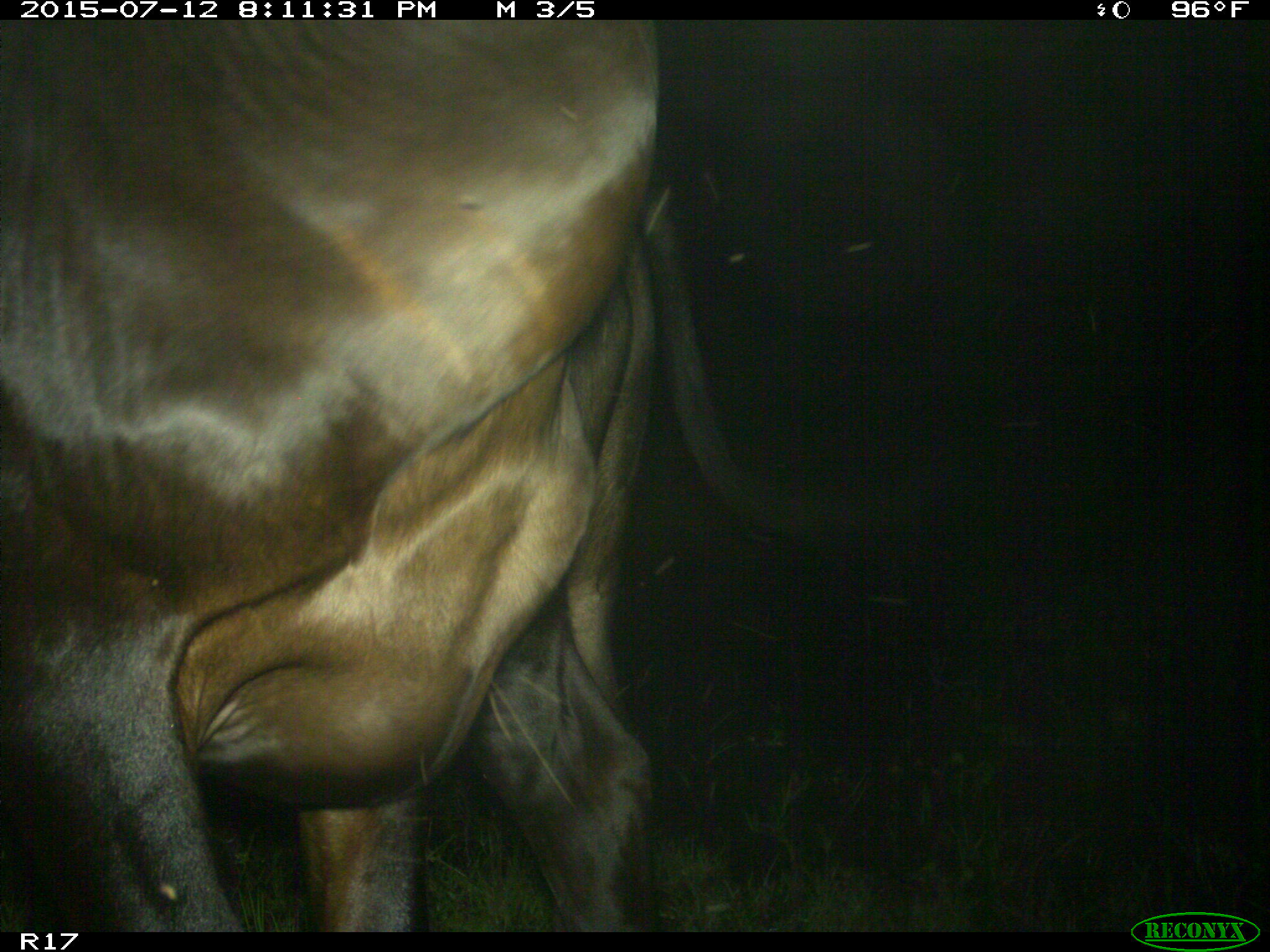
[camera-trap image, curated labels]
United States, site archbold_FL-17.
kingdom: Animalia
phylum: Chordata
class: Mammalia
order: Artiodactyla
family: Bovidae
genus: Bos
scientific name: Bos taurus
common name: domestic cow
Bos taurus (domestic cow).